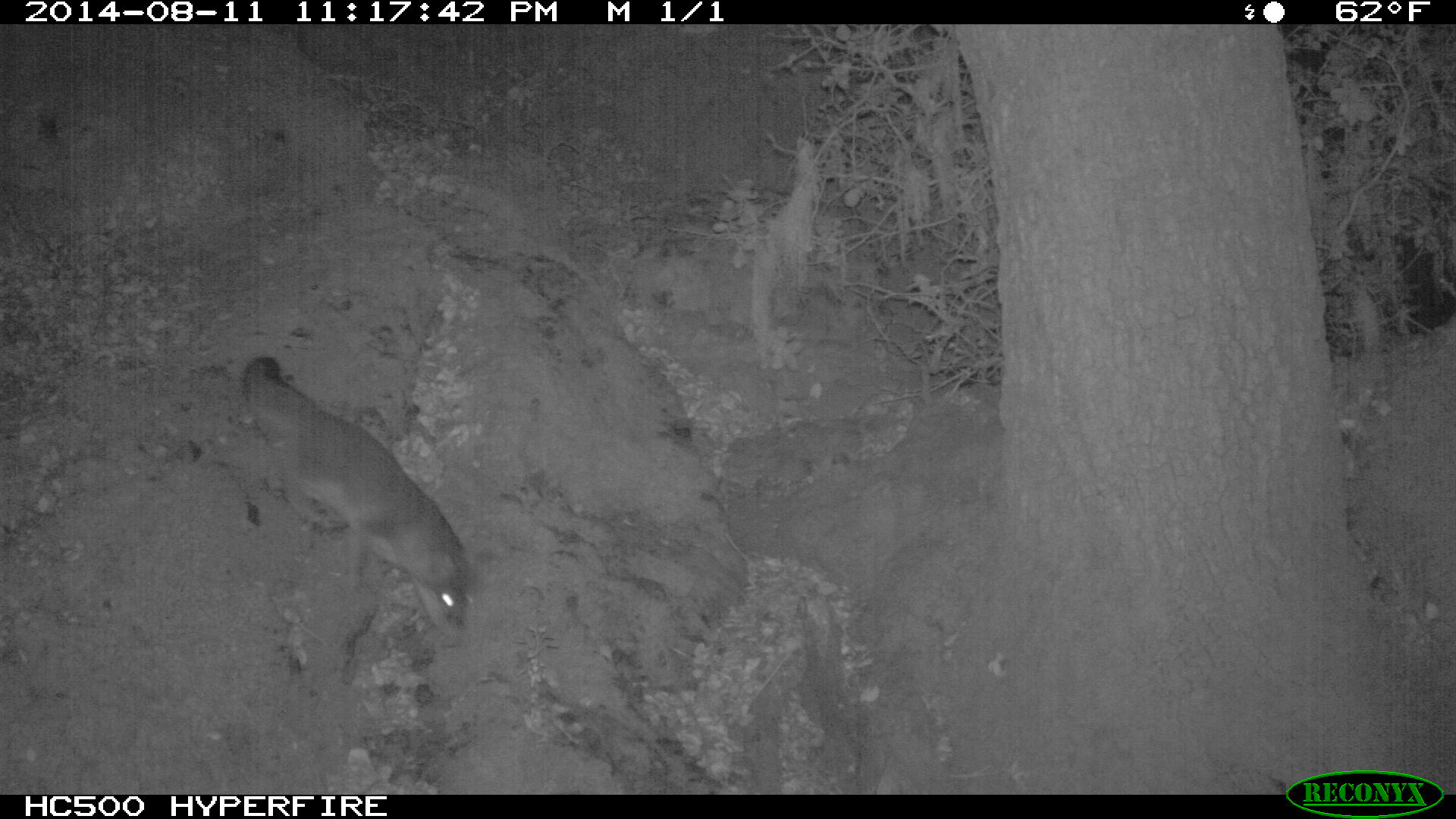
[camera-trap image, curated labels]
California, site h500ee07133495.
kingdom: Animalia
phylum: Chordata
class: Mammalia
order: Carnivora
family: Canidae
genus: Urocyon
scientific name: Urocyon littoralis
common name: island fox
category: fox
Fox (island fox) (Urocyon littoralis).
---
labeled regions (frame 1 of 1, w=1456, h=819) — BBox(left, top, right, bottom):
fox: BBox(242, 356, 471, 636)